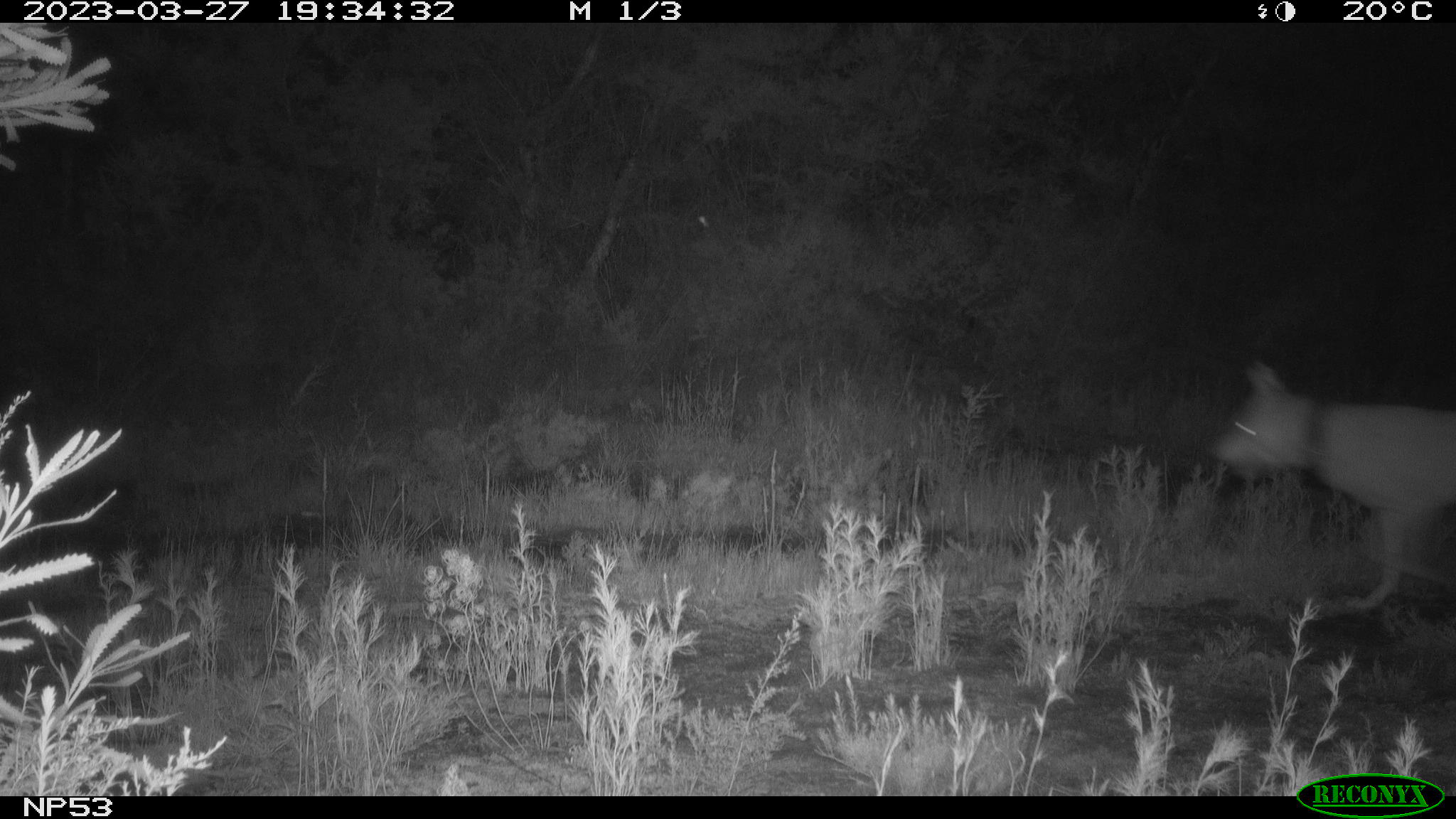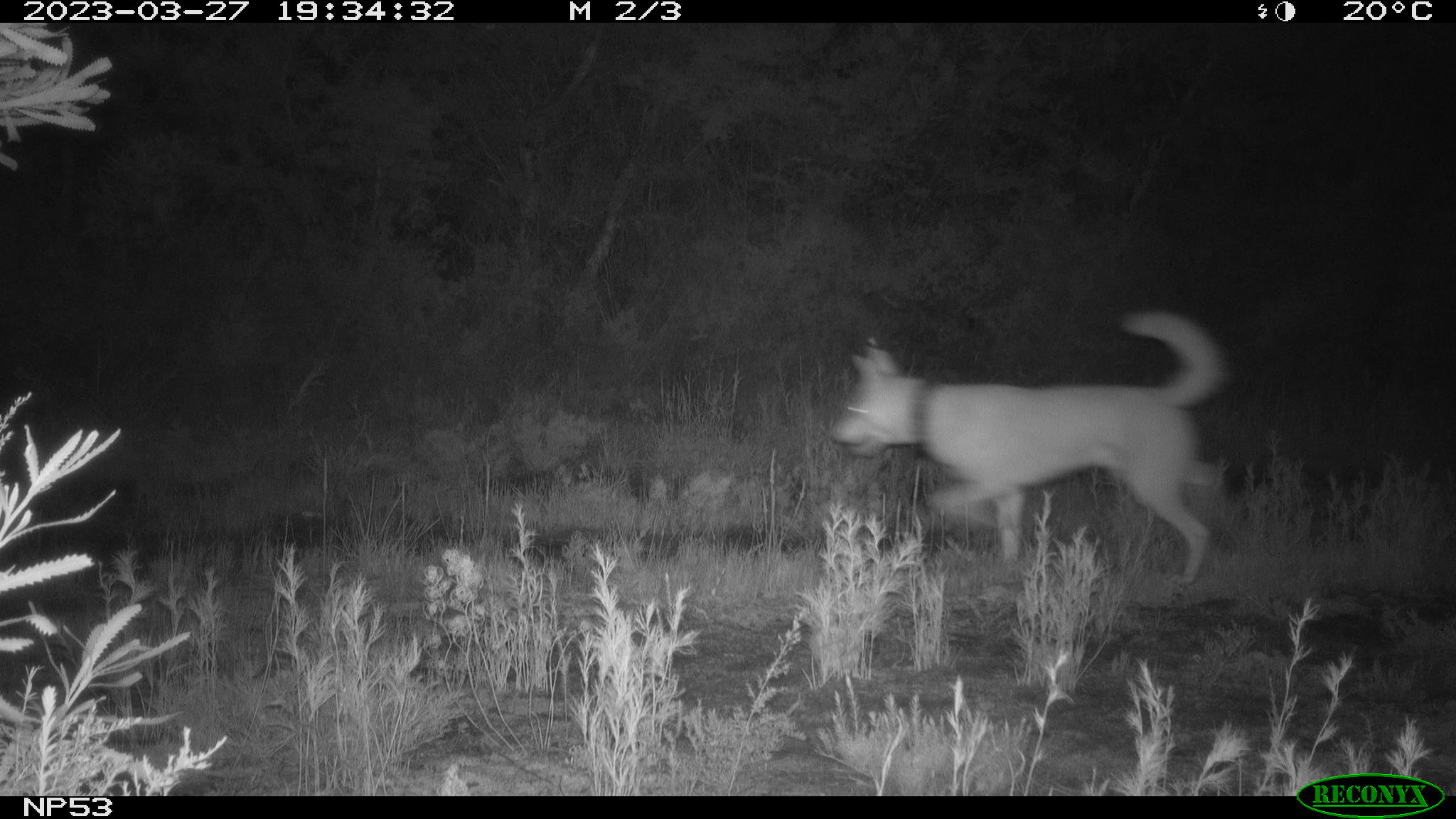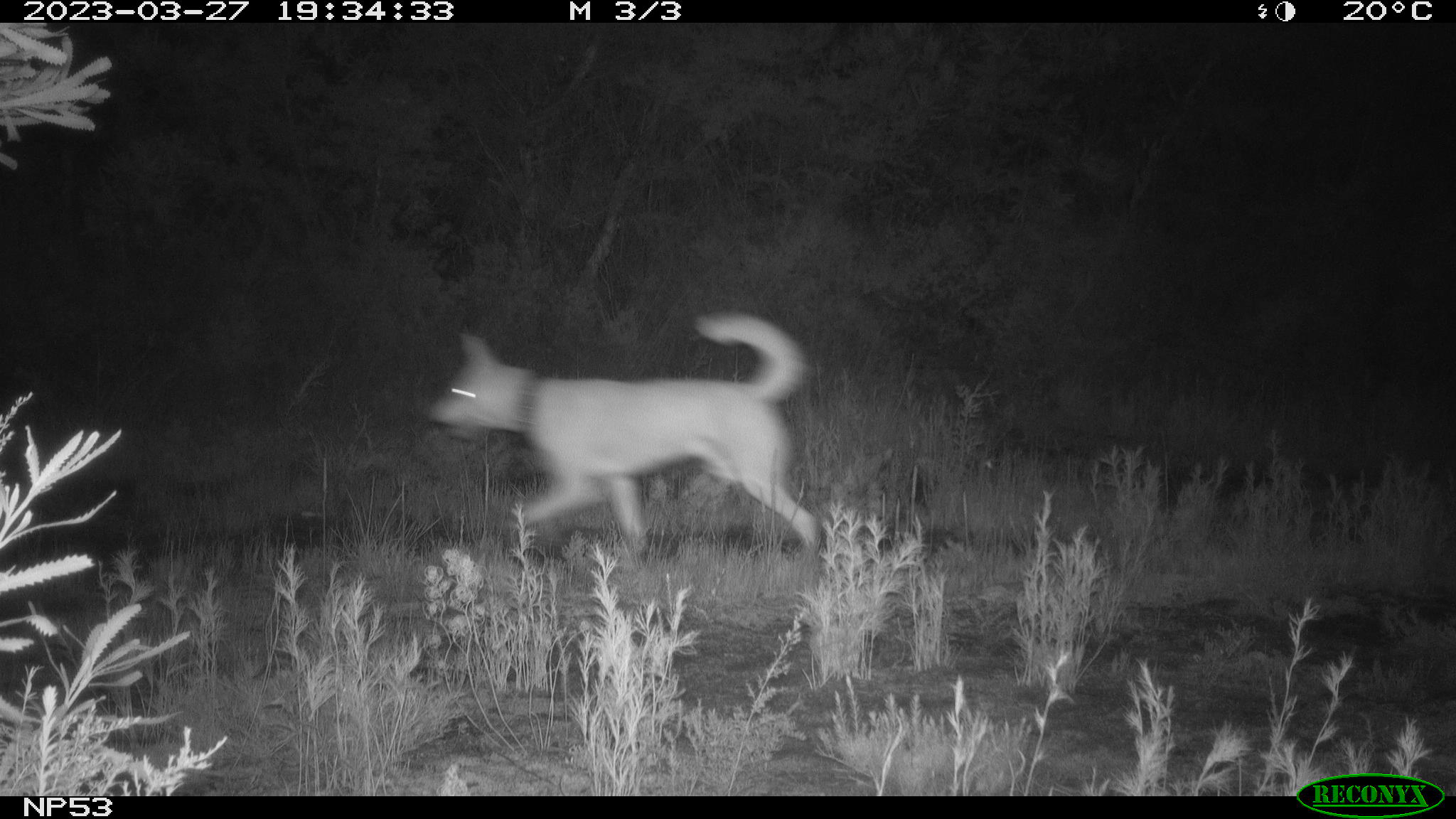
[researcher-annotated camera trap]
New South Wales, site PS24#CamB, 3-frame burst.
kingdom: Animalia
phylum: Chordata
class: Mammalia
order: Carnivora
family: Canidae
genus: Canis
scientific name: Canis familiaris dingo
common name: dingo